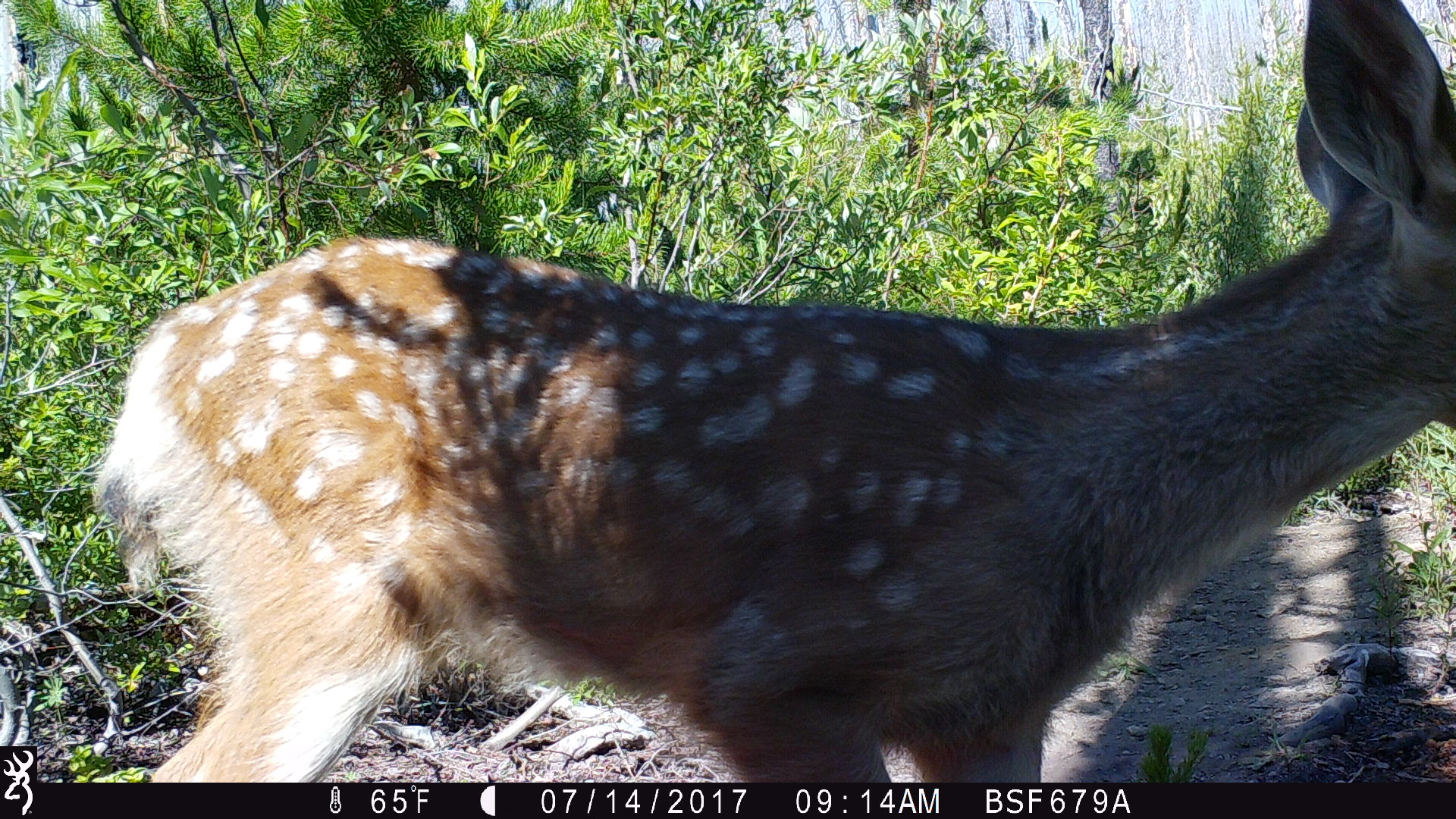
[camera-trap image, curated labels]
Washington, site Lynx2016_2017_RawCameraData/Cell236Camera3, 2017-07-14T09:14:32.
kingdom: Animalia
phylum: Chordata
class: Mammalia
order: Artiodactyla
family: Cervidae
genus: Odocoileus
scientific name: Odocoileus hemionus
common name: mule deer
Odocoileus hemionus (mule deer). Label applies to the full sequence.